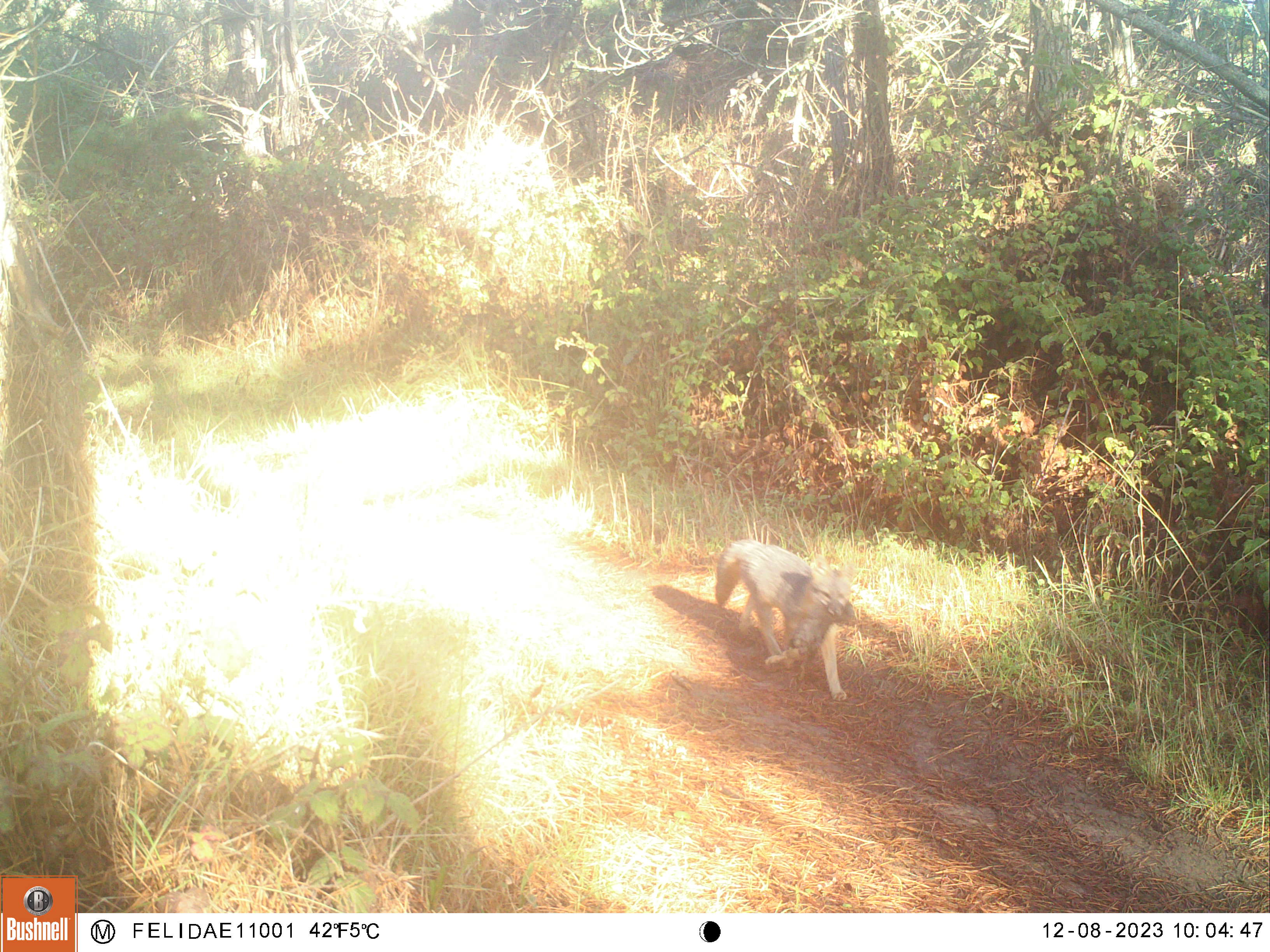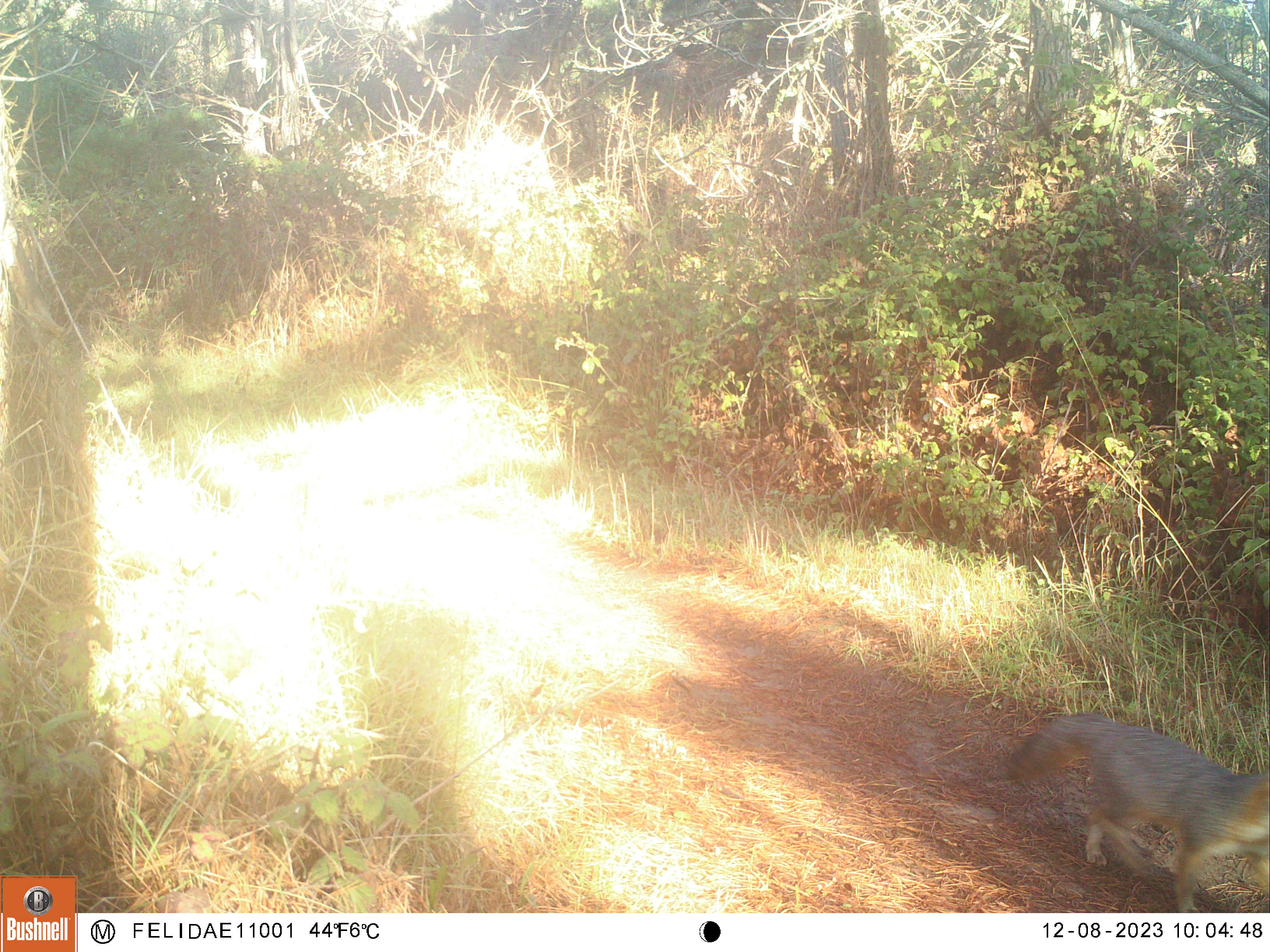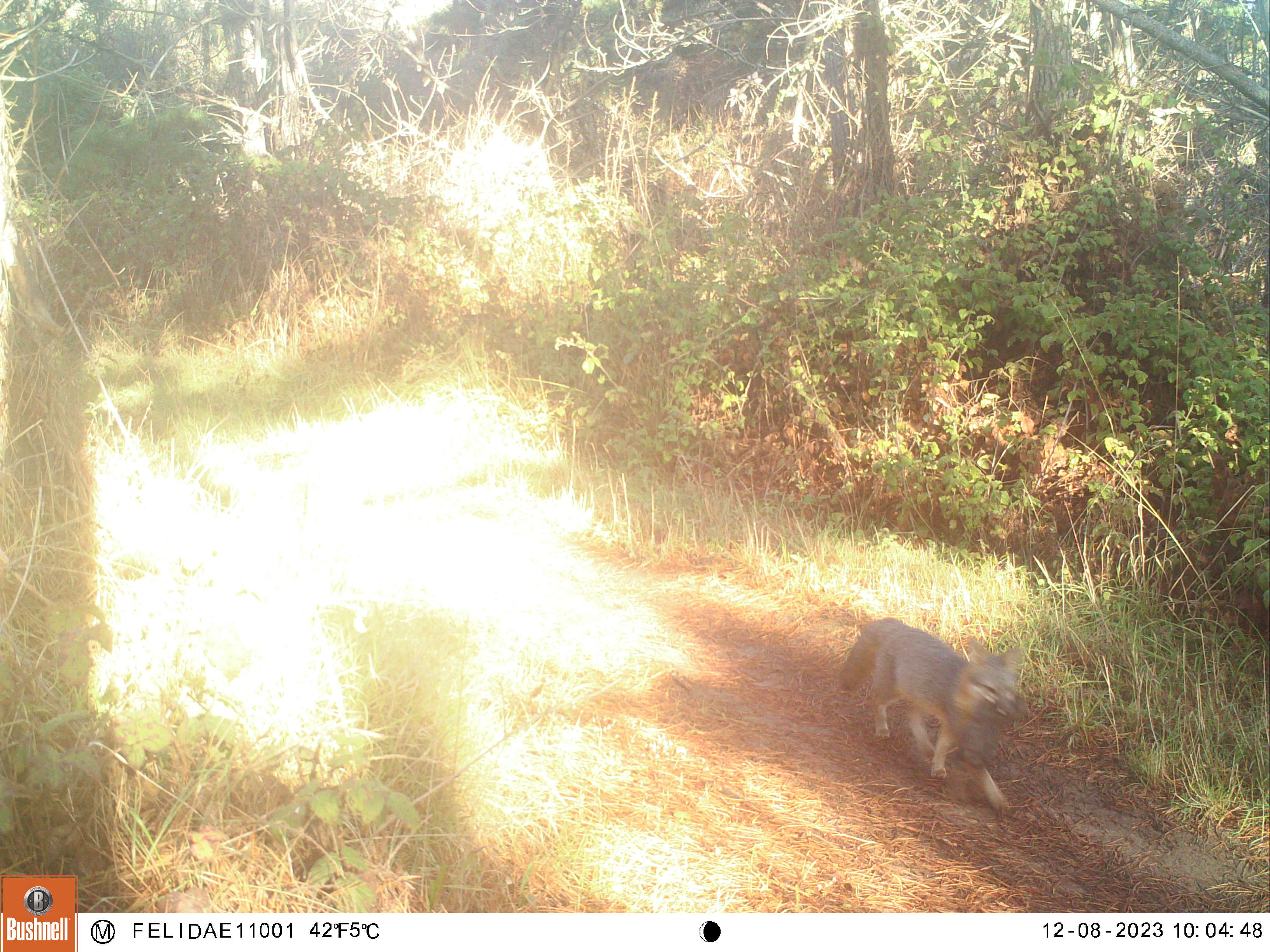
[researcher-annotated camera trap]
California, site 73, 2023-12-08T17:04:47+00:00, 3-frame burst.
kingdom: Animalia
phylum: Chordata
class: Mammalia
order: Carnivora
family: Canidae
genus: Urocyon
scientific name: Urocyon cinereoargenteus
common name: gray fox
Gray fox (Urocyon cinereoargenteus).